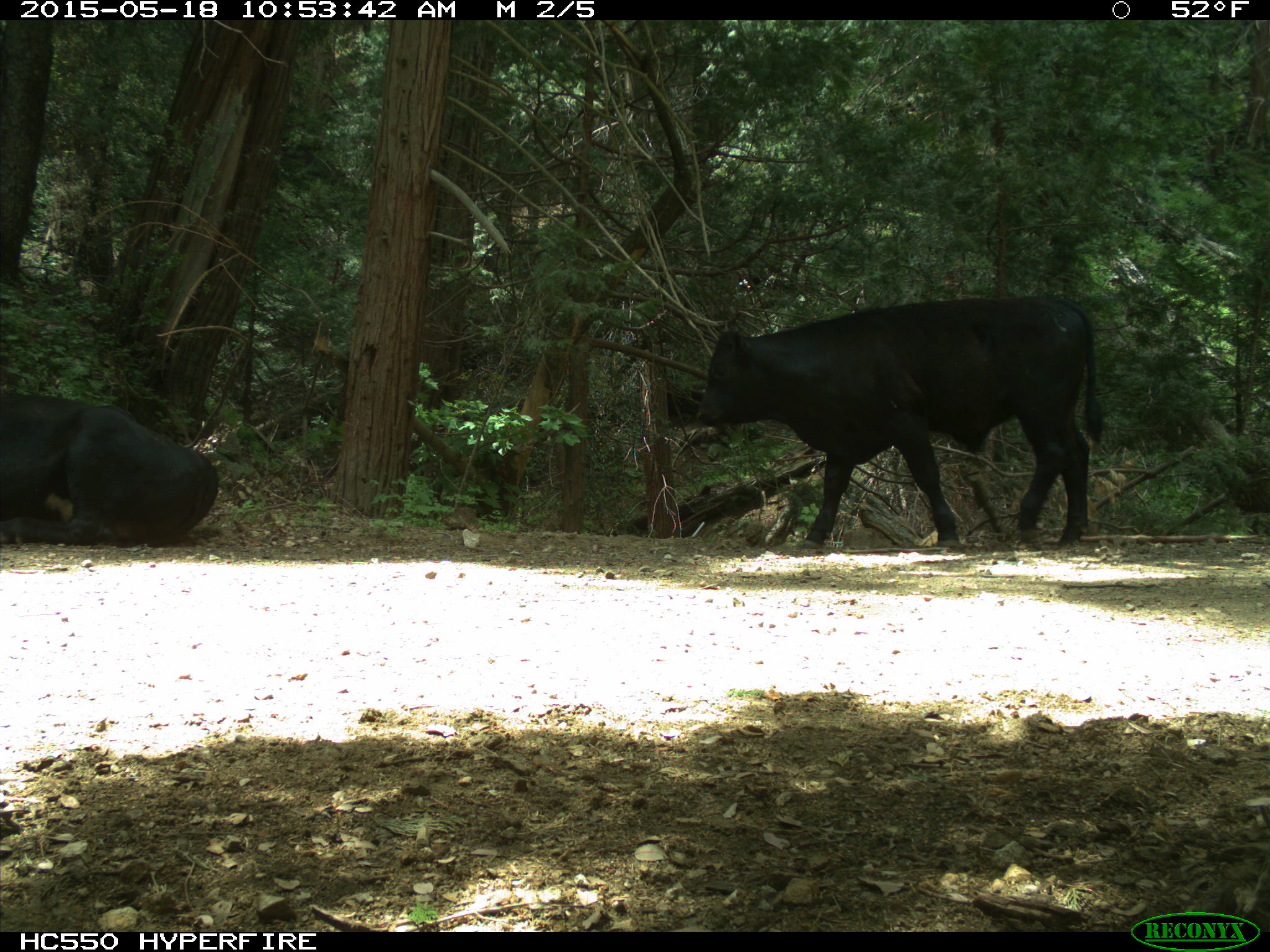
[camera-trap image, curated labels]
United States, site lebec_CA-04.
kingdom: Animalia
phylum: Chordata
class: Mammalia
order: Artiodactyla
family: Bovidae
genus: Bos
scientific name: Bos taurus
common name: domestic cow